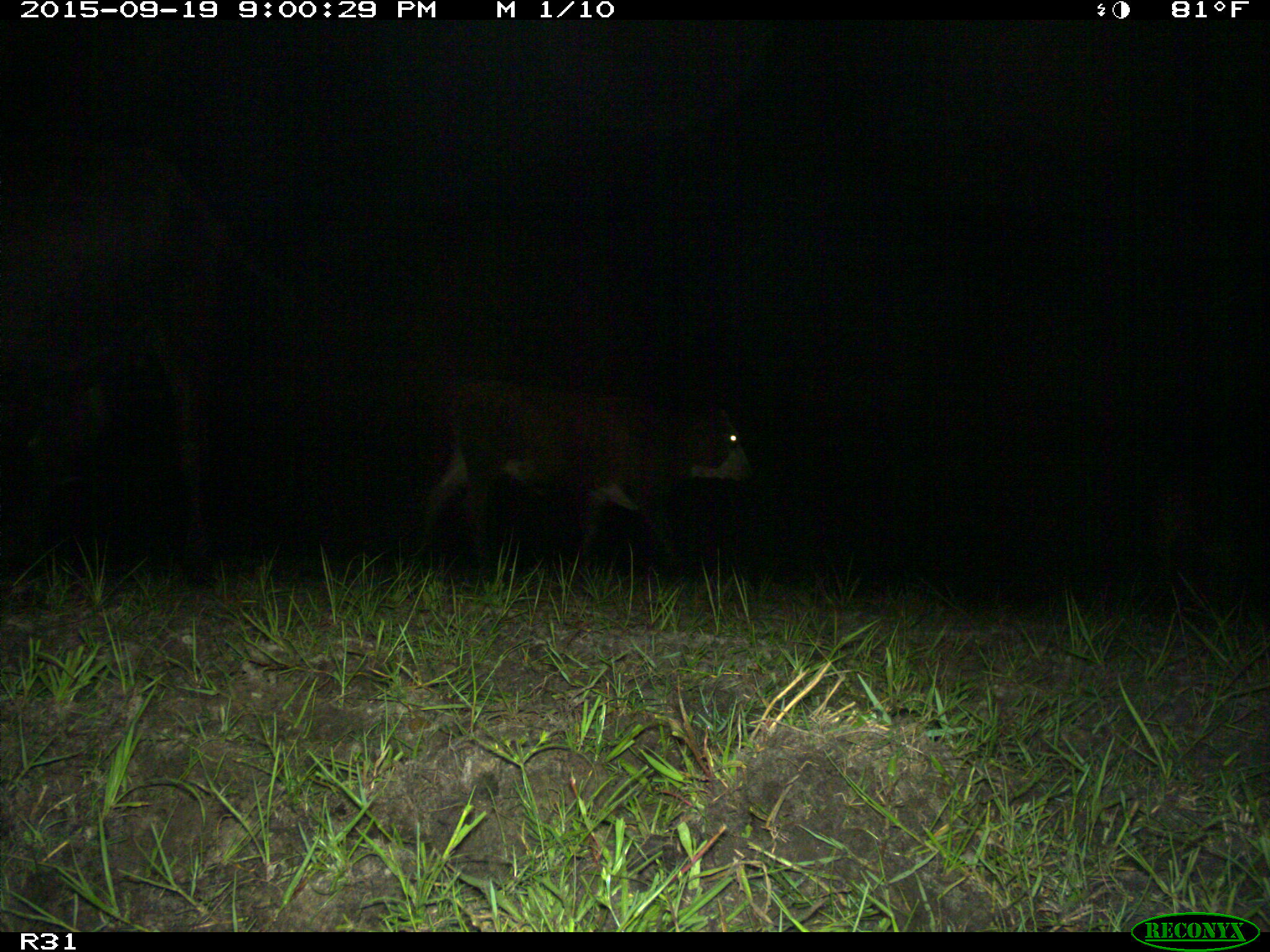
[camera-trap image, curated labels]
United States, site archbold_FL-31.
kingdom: Animalia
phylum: Chordata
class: Mammalia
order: Artiodactyla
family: Bovidae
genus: Bos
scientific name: Bos taurus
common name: domestic cow